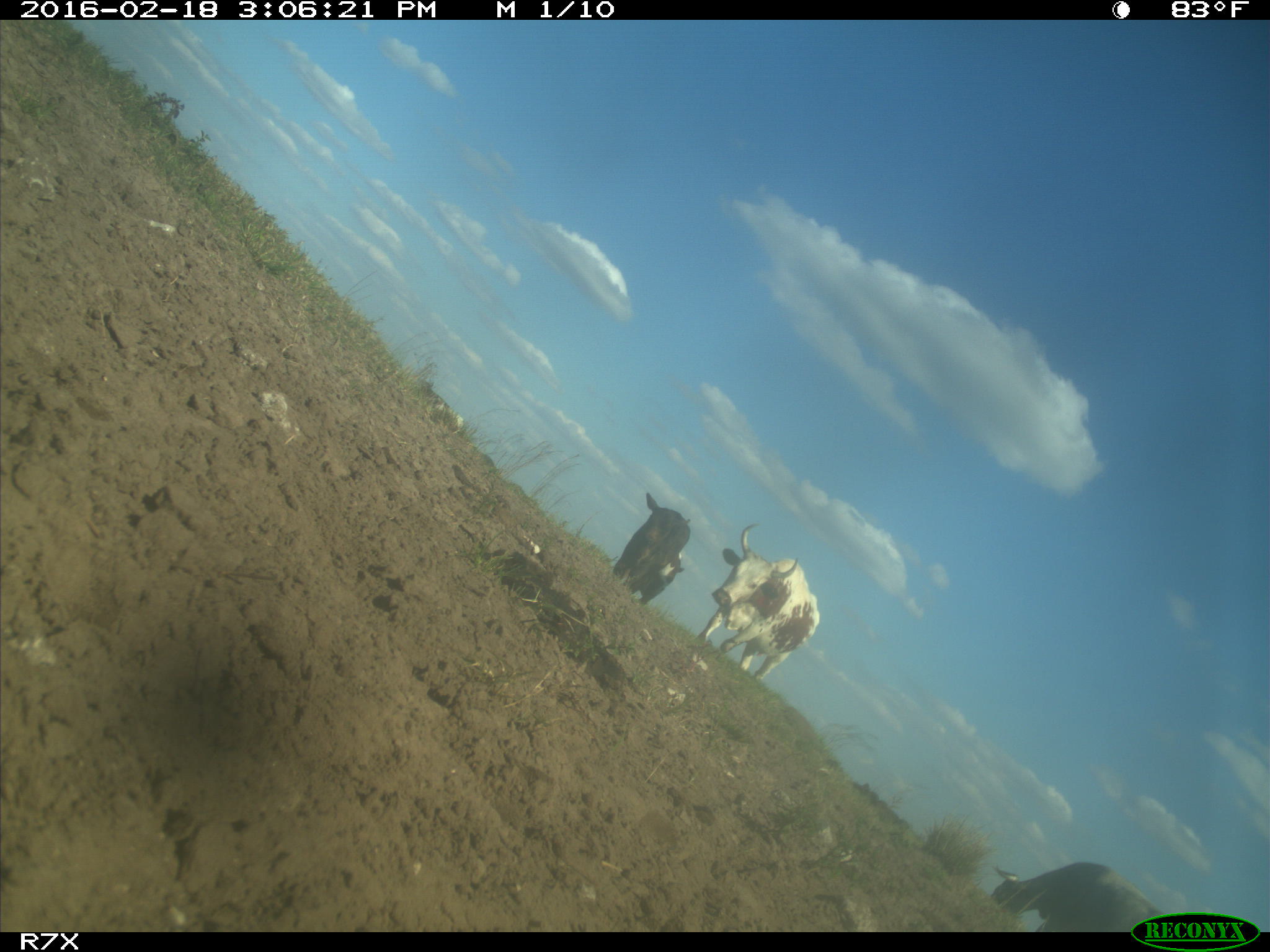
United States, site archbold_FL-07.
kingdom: Animalia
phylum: Chordata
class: Mammalia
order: Artiodactyla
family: Bovidae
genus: Bos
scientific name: Bos taurus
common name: domestic cow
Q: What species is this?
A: Bos taurus (domestic cow).